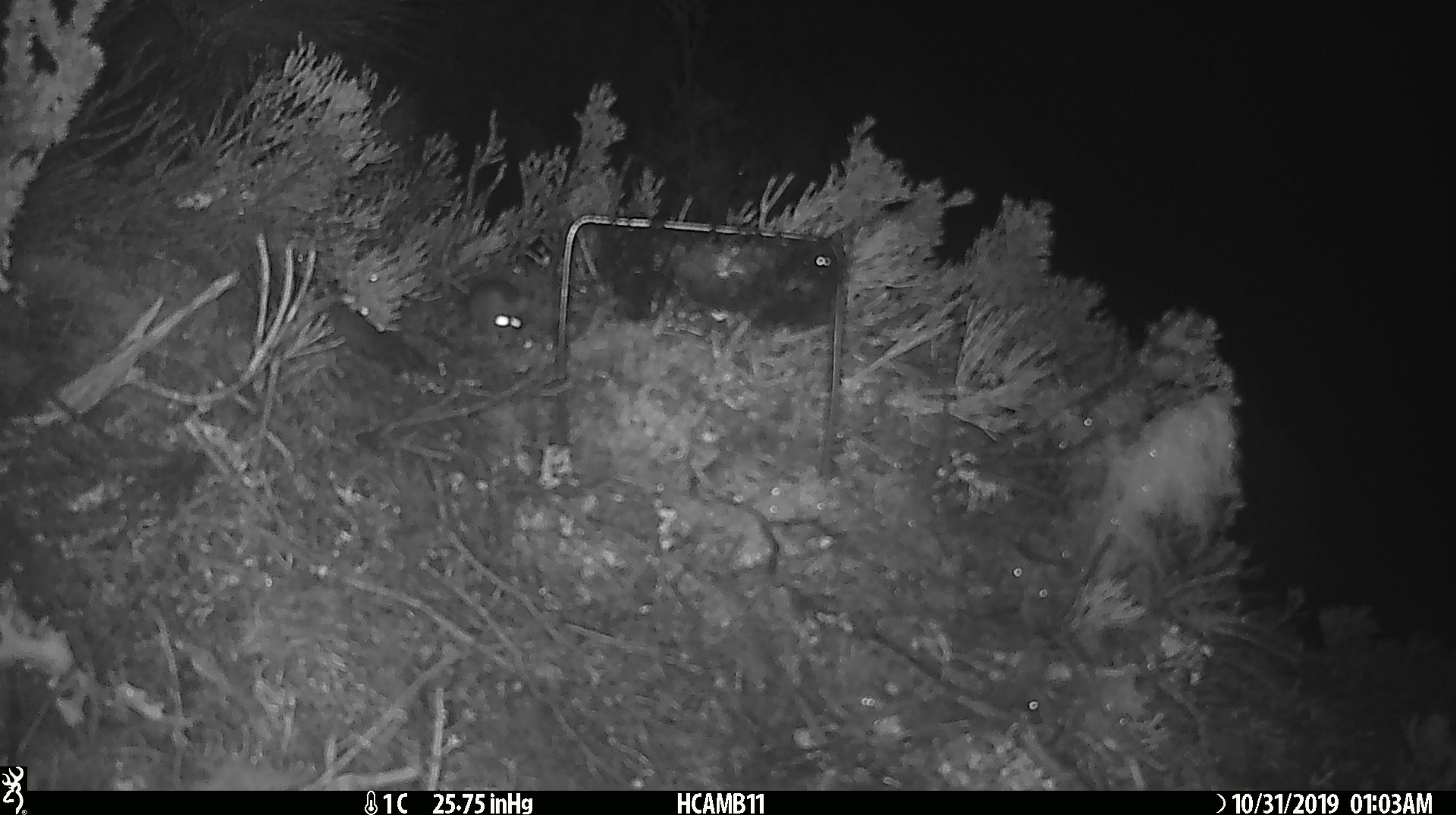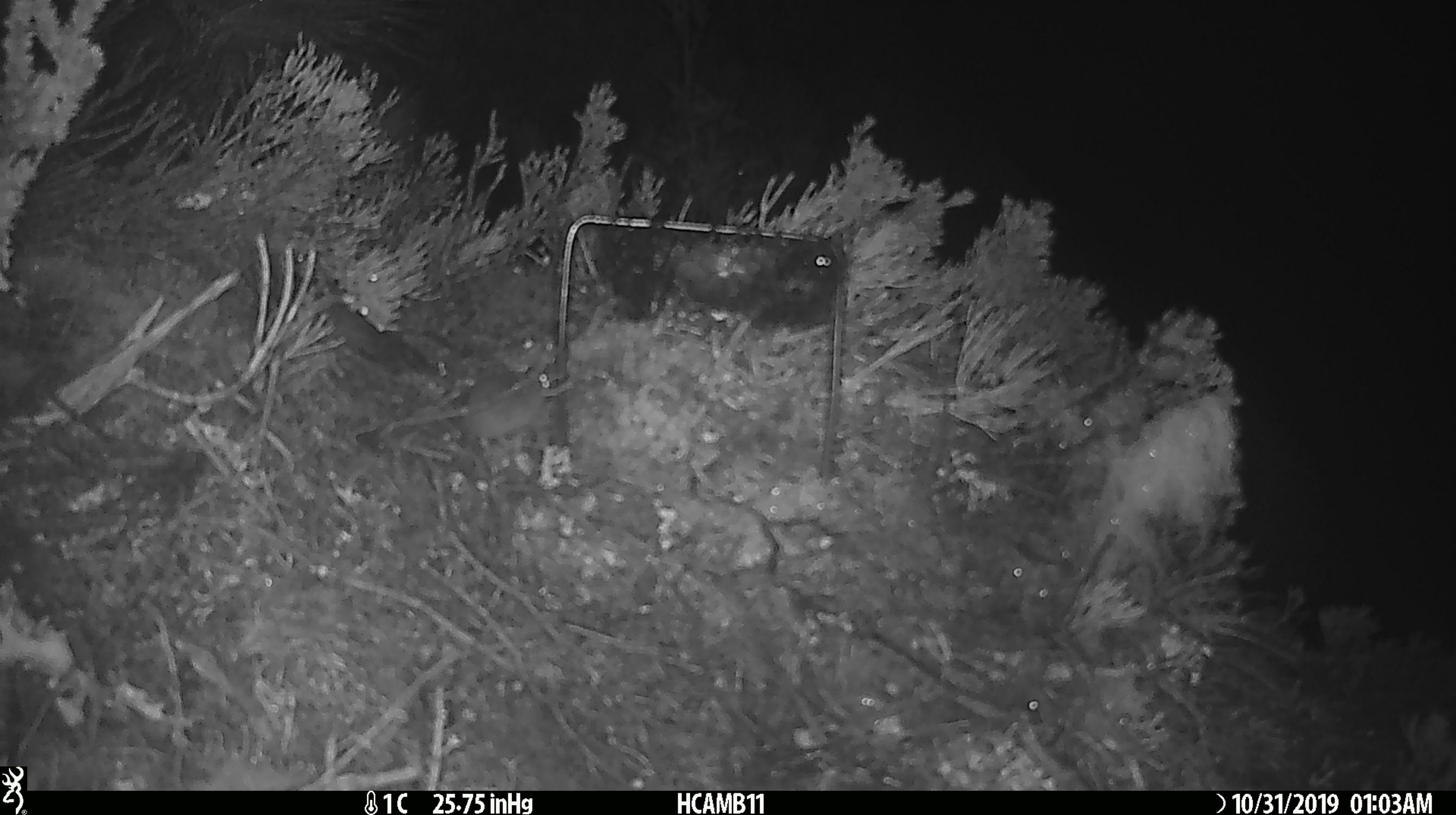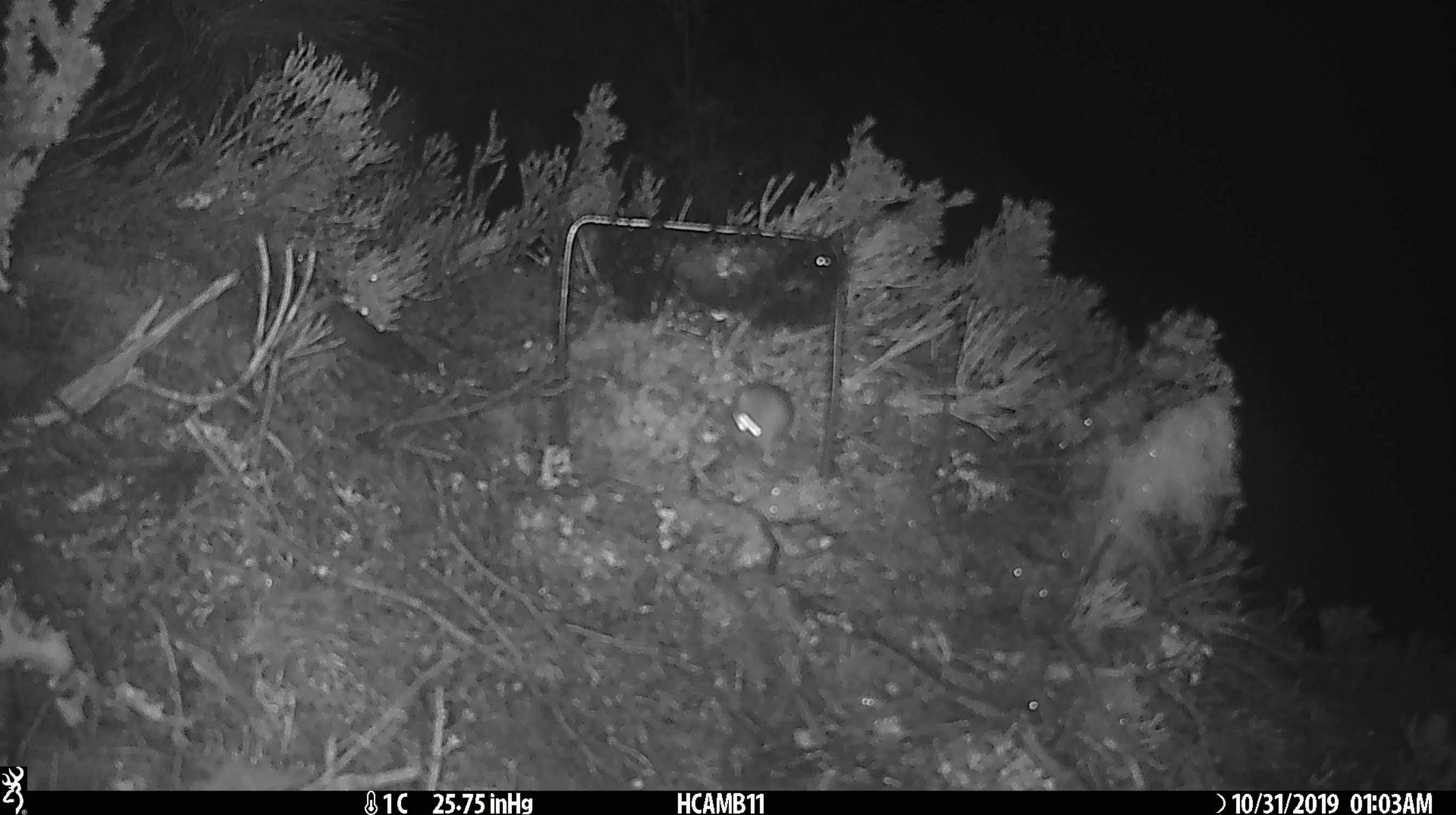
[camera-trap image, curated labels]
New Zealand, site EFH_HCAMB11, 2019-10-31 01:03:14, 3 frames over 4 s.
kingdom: Animalia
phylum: Chordata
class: Mammalia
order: Rodentia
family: Muridae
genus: Mus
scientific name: Mus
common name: mouse